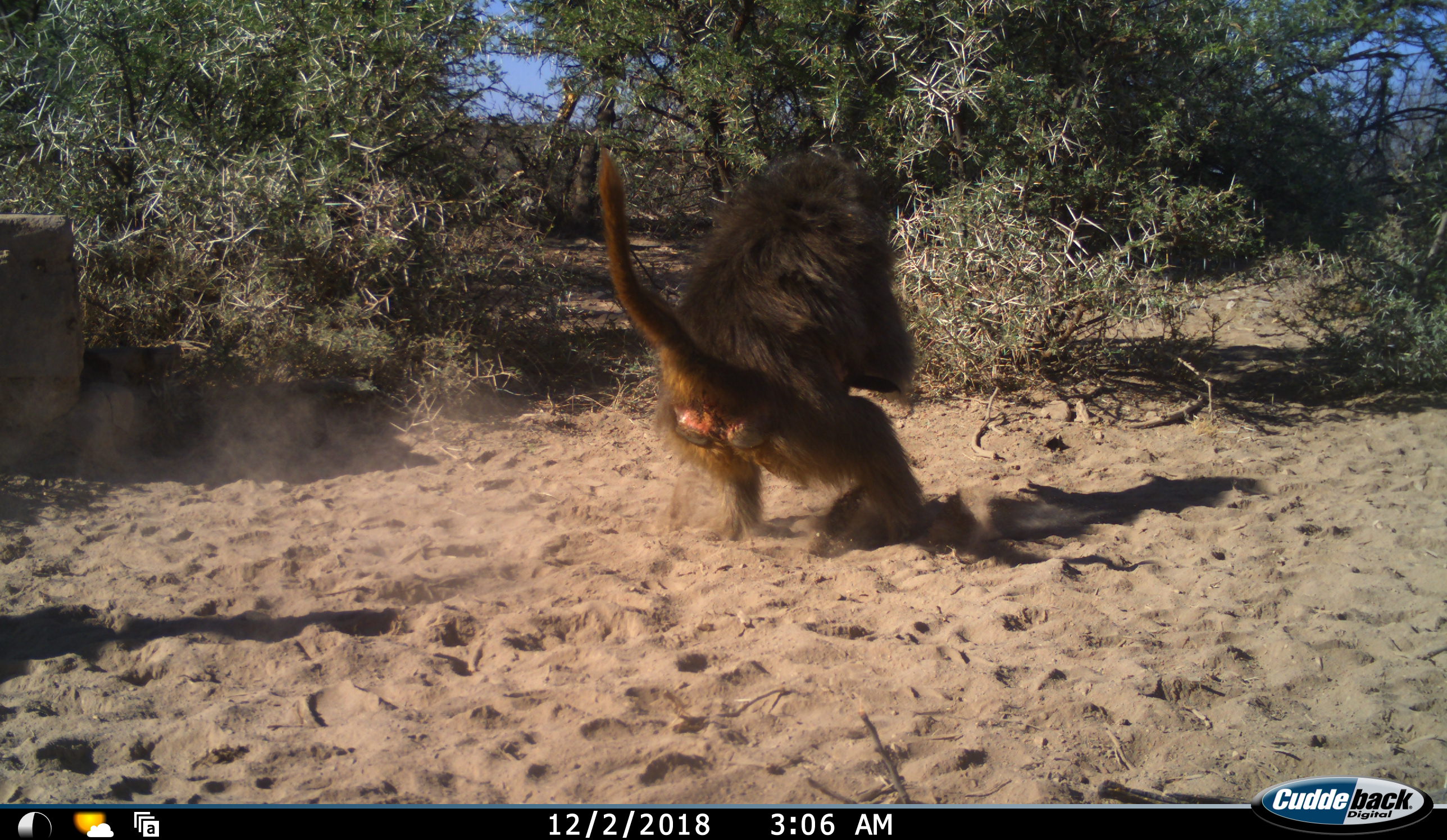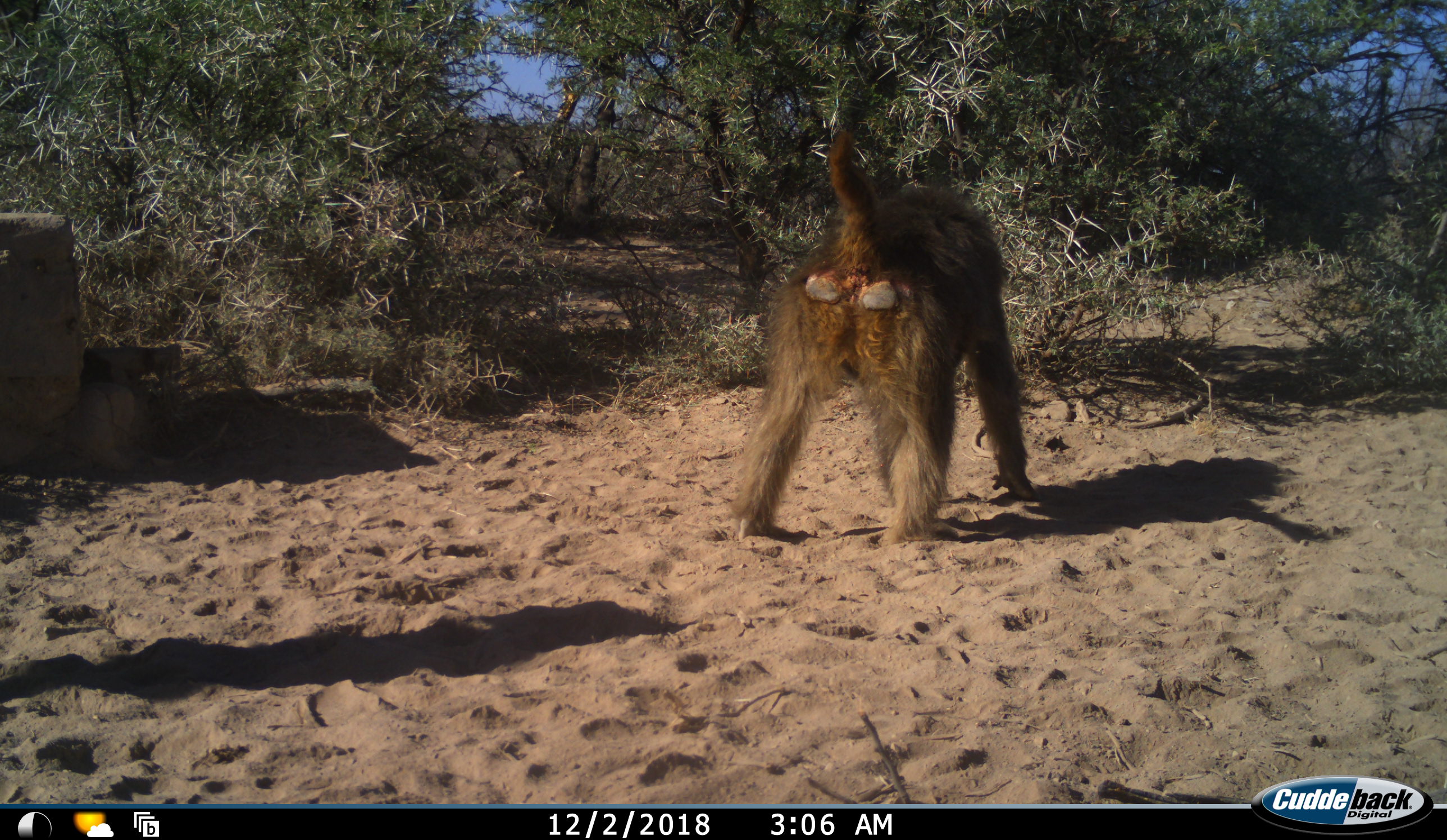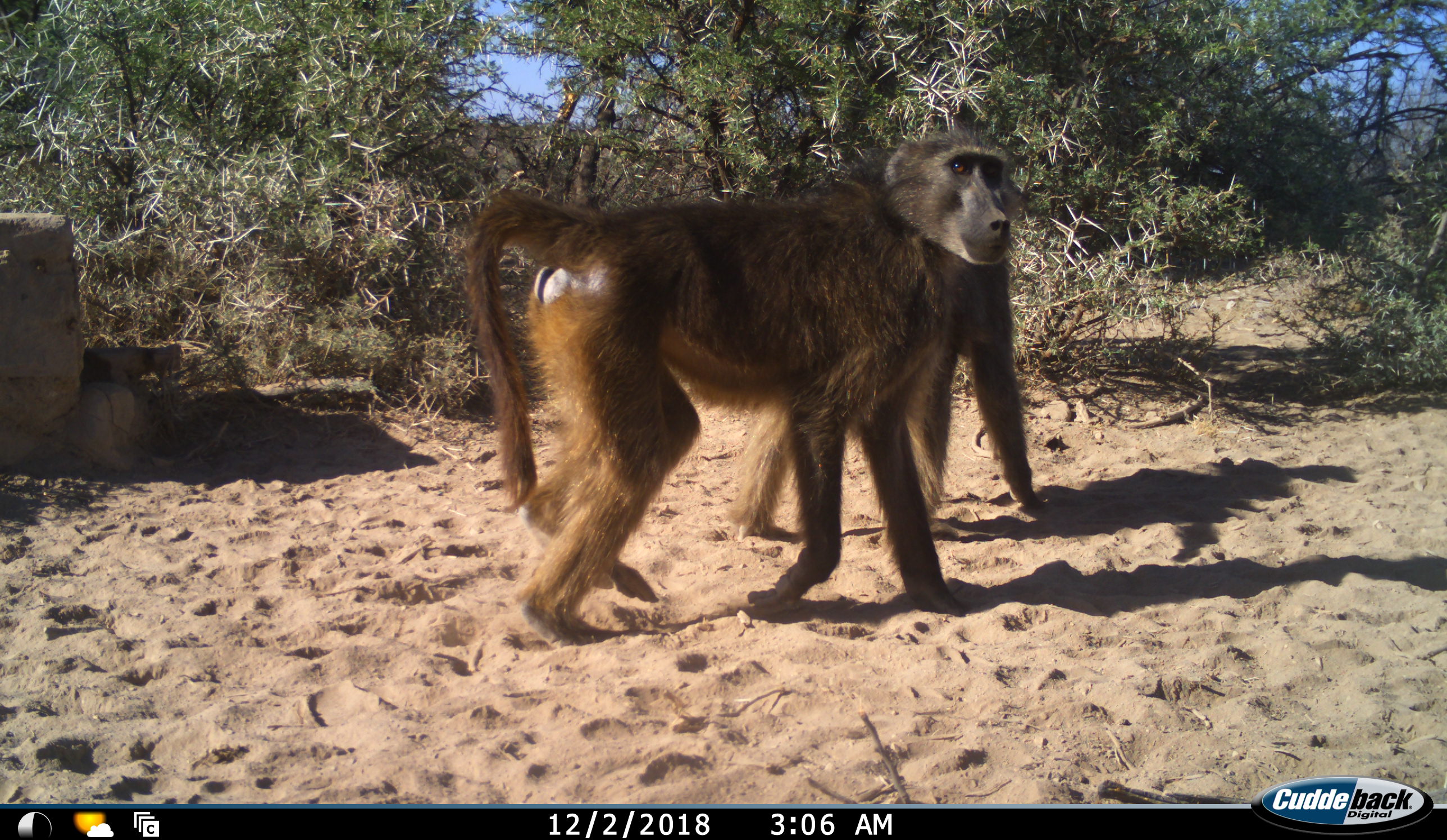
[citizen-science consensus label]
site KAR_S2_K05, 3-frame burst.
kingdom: Animalia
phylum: Chordata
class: Mammalia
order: Primates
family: Cercopithecidae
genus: Papio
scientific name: Papio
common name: baboon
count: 2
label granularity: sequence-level